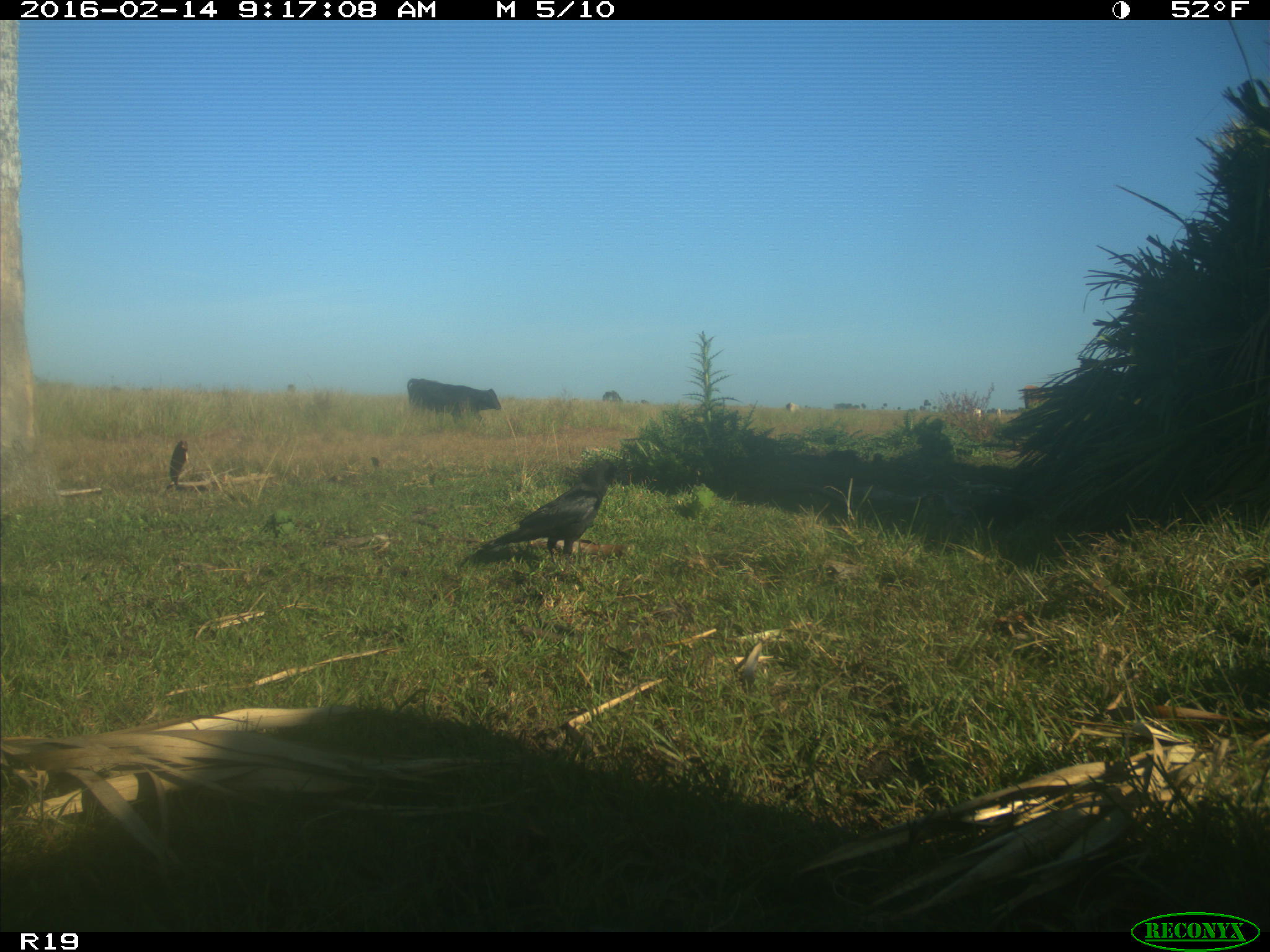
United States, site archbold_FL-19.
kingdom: Animalia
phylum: Chordata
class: Mammalia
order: Artiodactyla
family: Bovidae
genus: Bos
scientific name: Bos taurus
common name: domestic cow